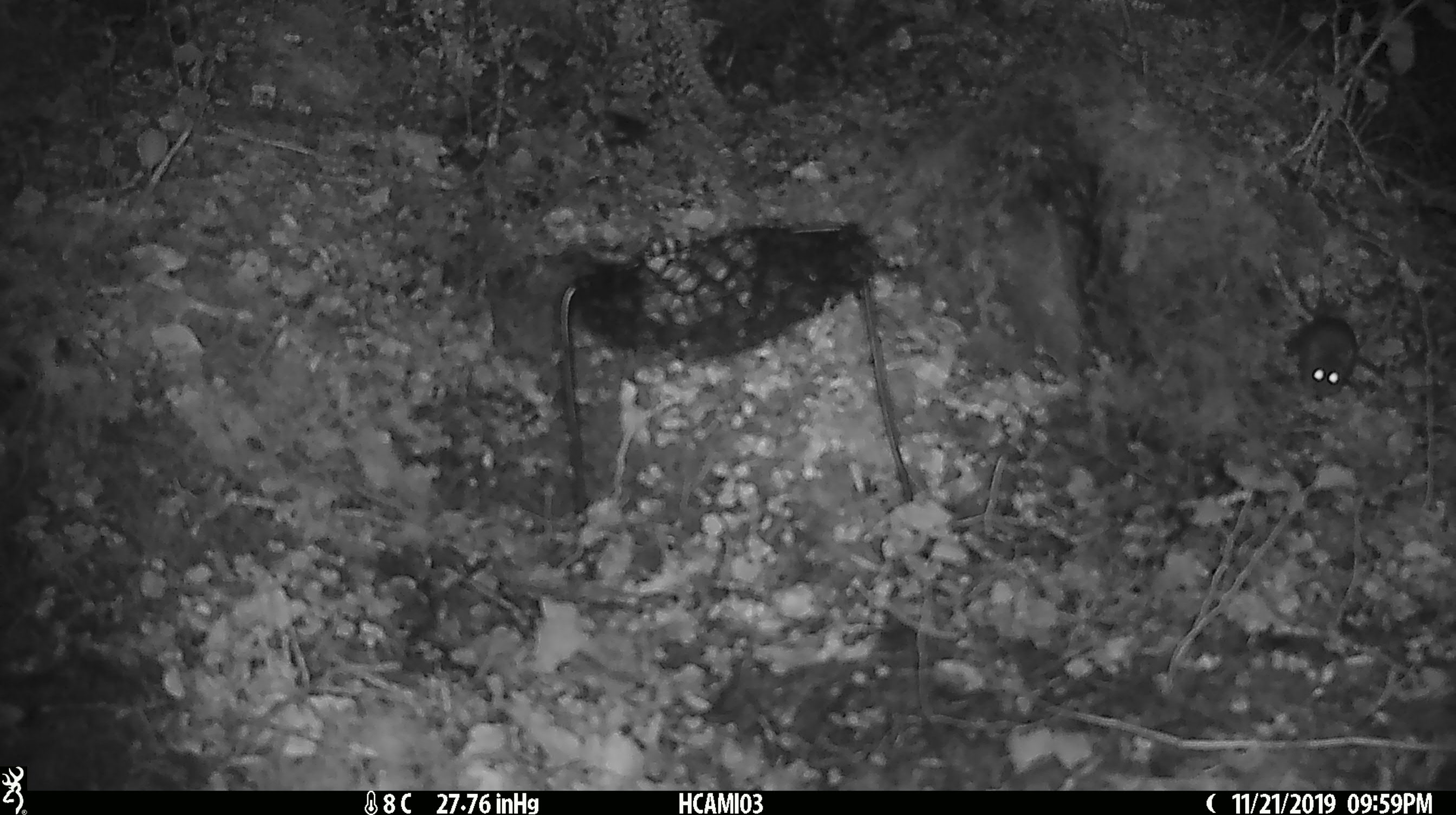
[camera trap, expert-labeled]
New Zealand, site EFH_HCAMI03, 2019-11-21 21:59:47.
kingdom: Animalia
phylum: Chordata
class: Mammalia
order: Rodentia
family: Muridae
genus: Mus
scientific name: Mus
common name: mouse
Mouse (Mus).